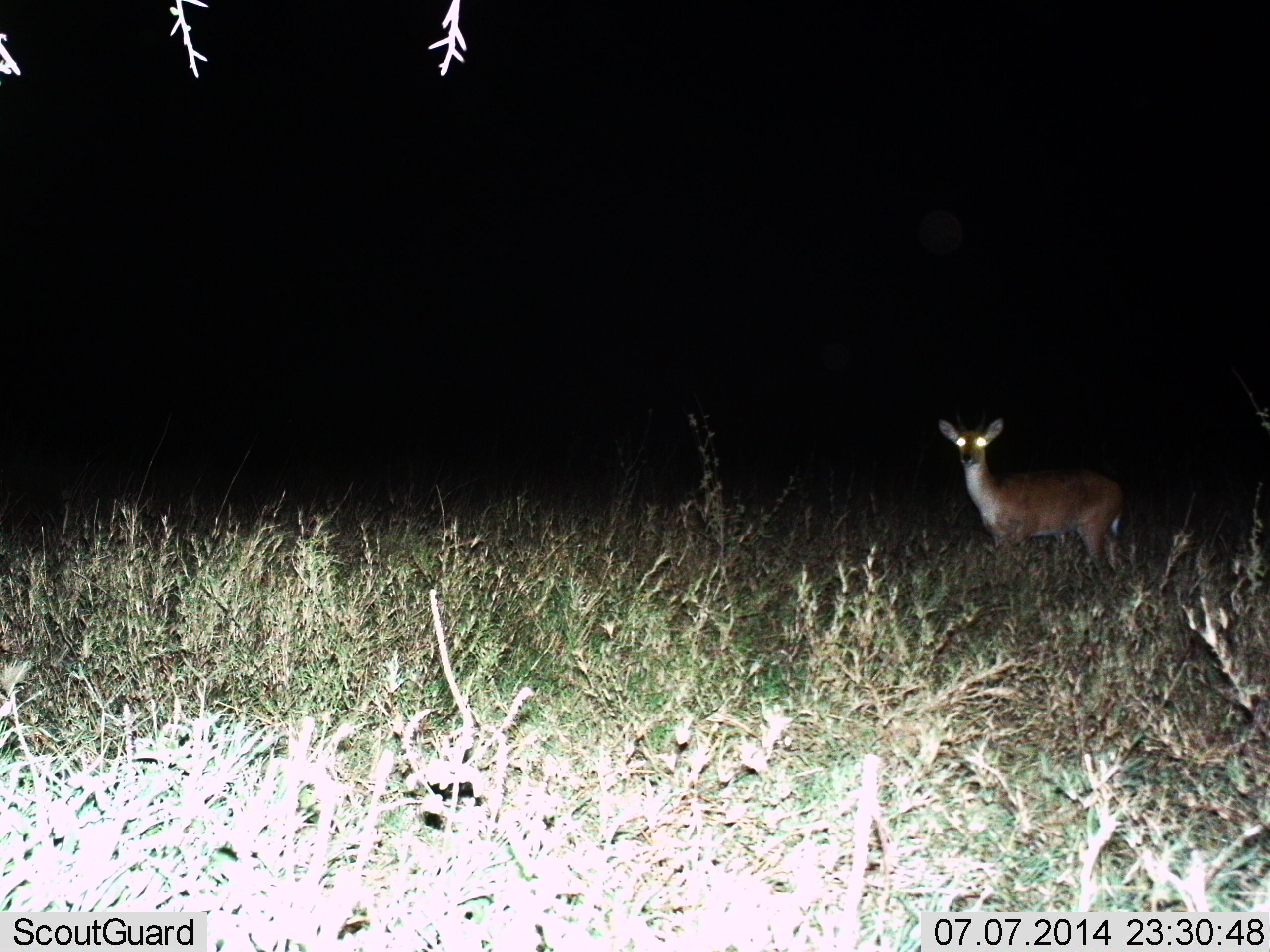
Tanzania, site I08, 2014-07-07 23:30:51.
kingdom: Animalia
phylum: Chordata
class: Mammalia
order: Artiodactyla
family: Bovidae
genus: Redunca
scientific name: Redunca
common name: reedbuck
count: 1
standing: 100%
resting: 0%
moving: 0%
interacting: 0%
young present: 0%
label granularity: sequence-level